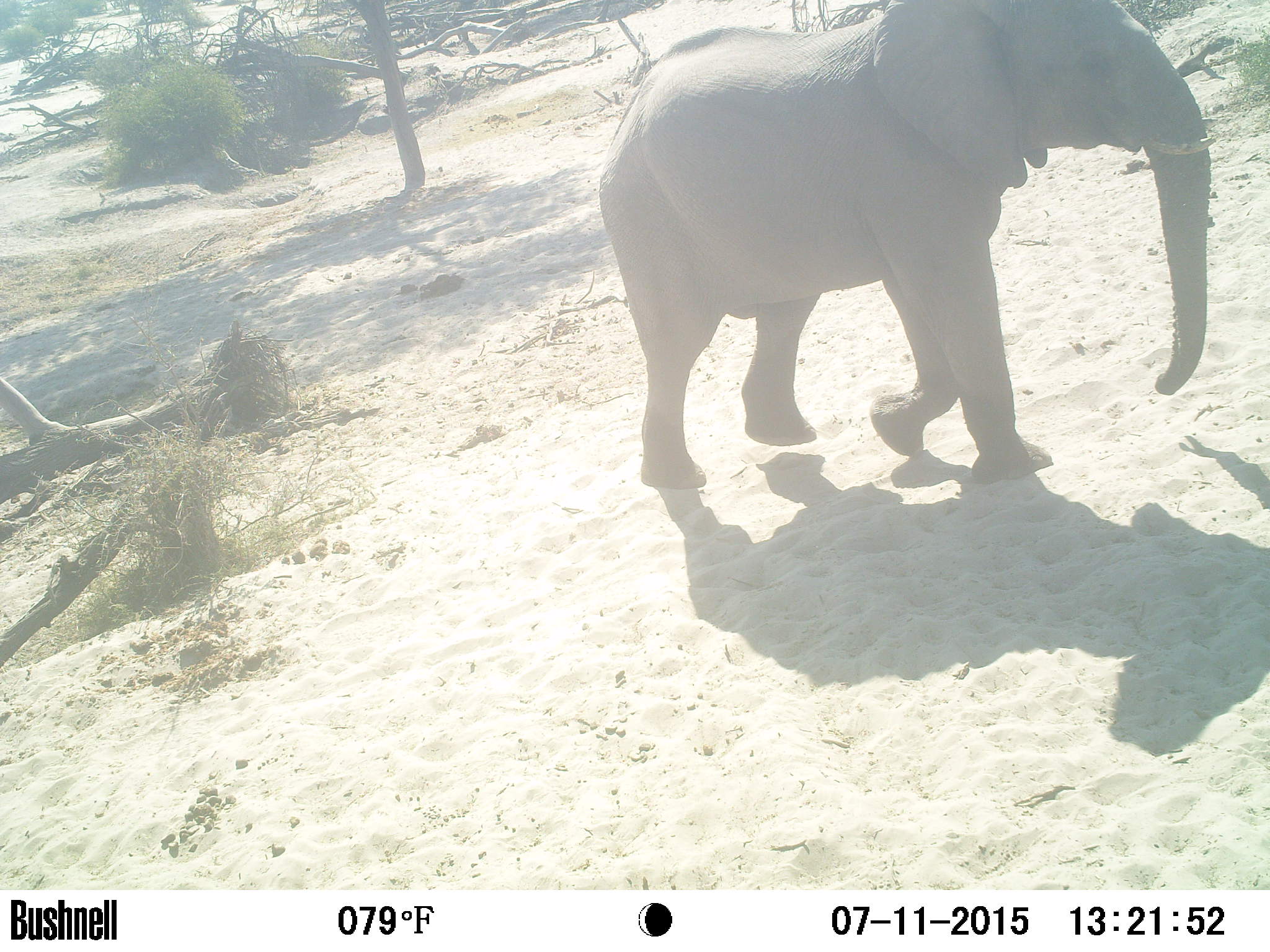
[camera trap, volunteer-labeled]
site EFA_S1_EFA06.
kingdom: Animalia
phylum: Chordata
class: Mammalia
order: Proboscidea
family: Elephantidae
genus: Loxodonta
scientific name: Loxodonta africana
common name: african bush elephant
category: elephant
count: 1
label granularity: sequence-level